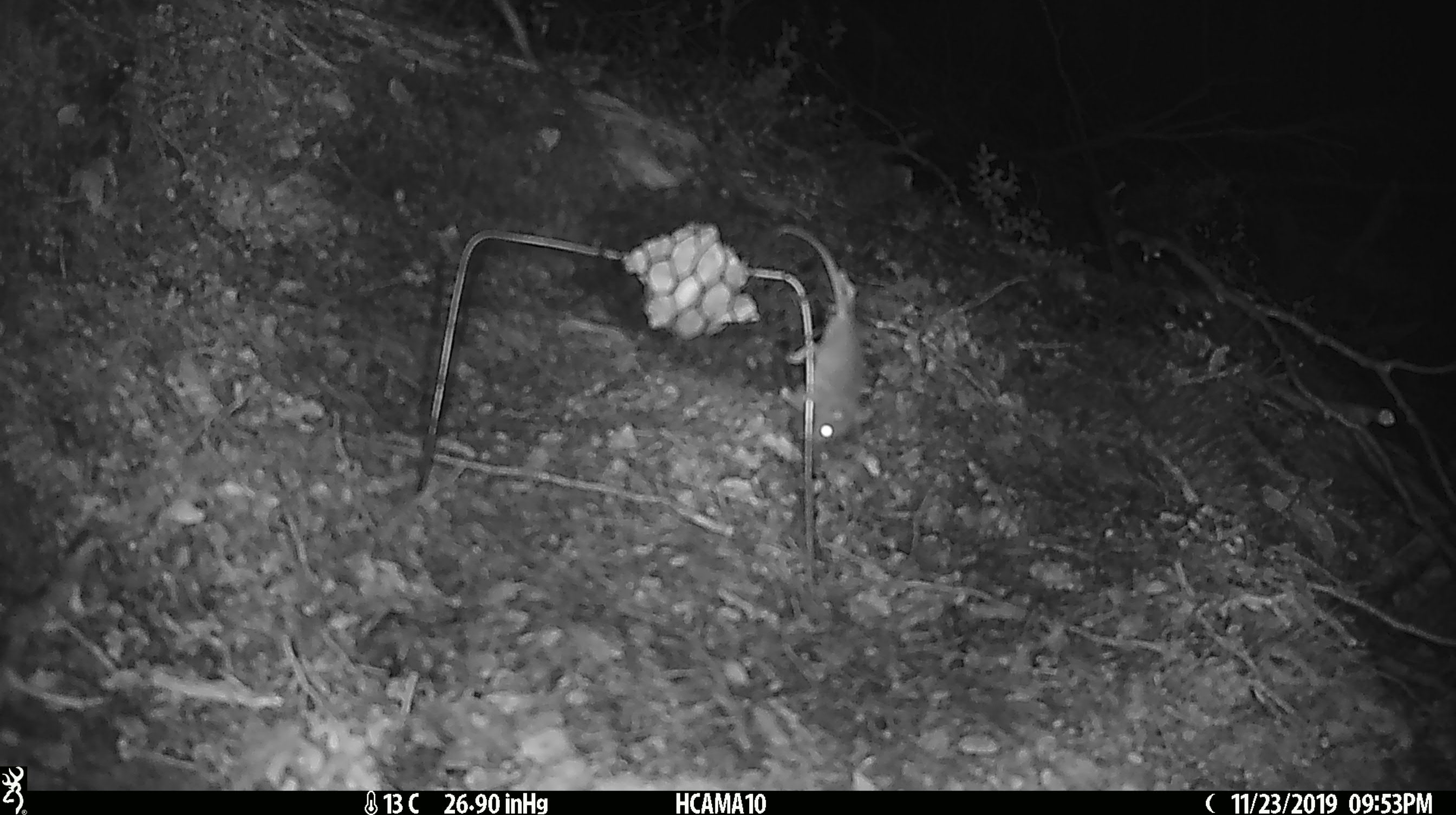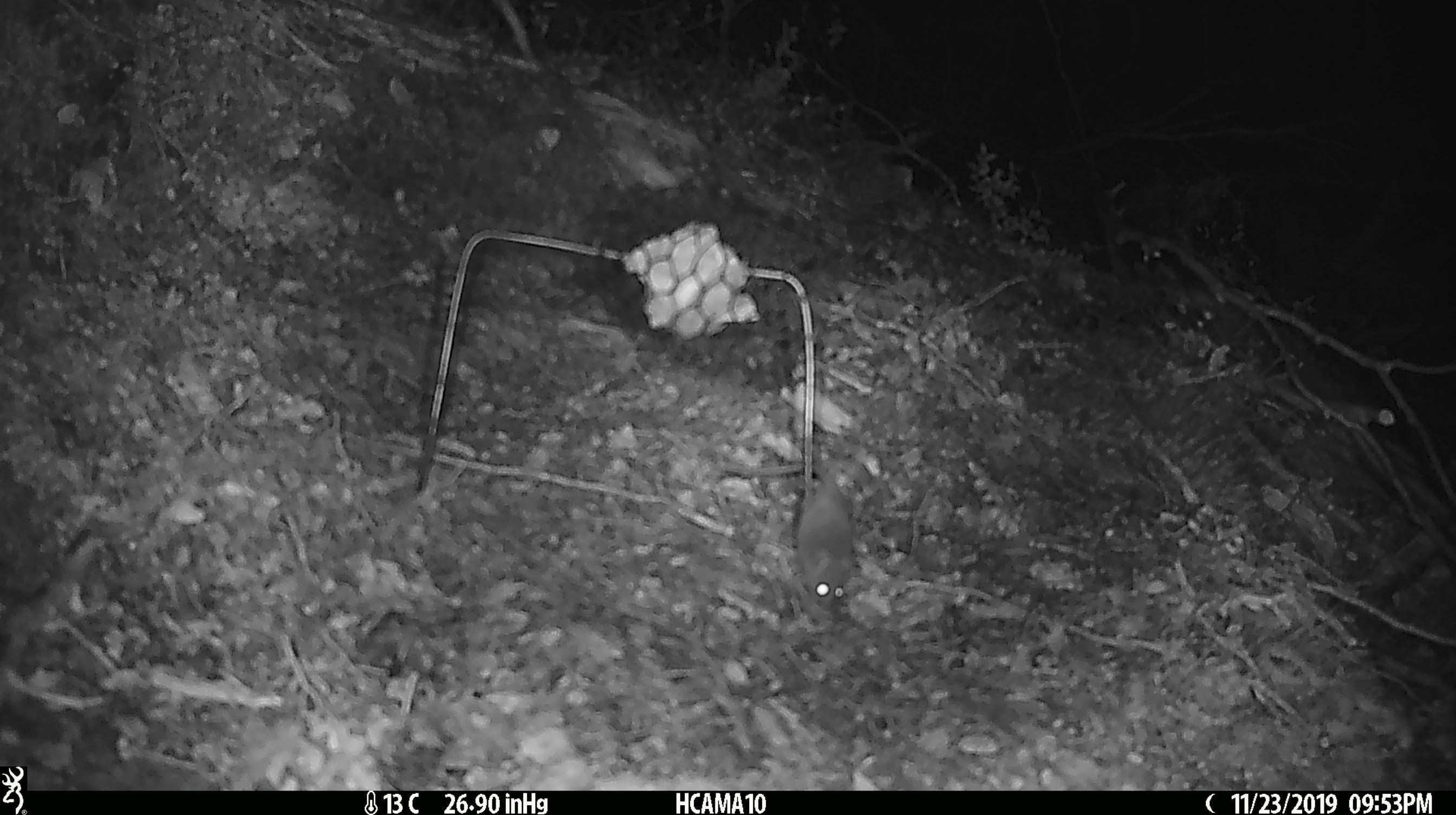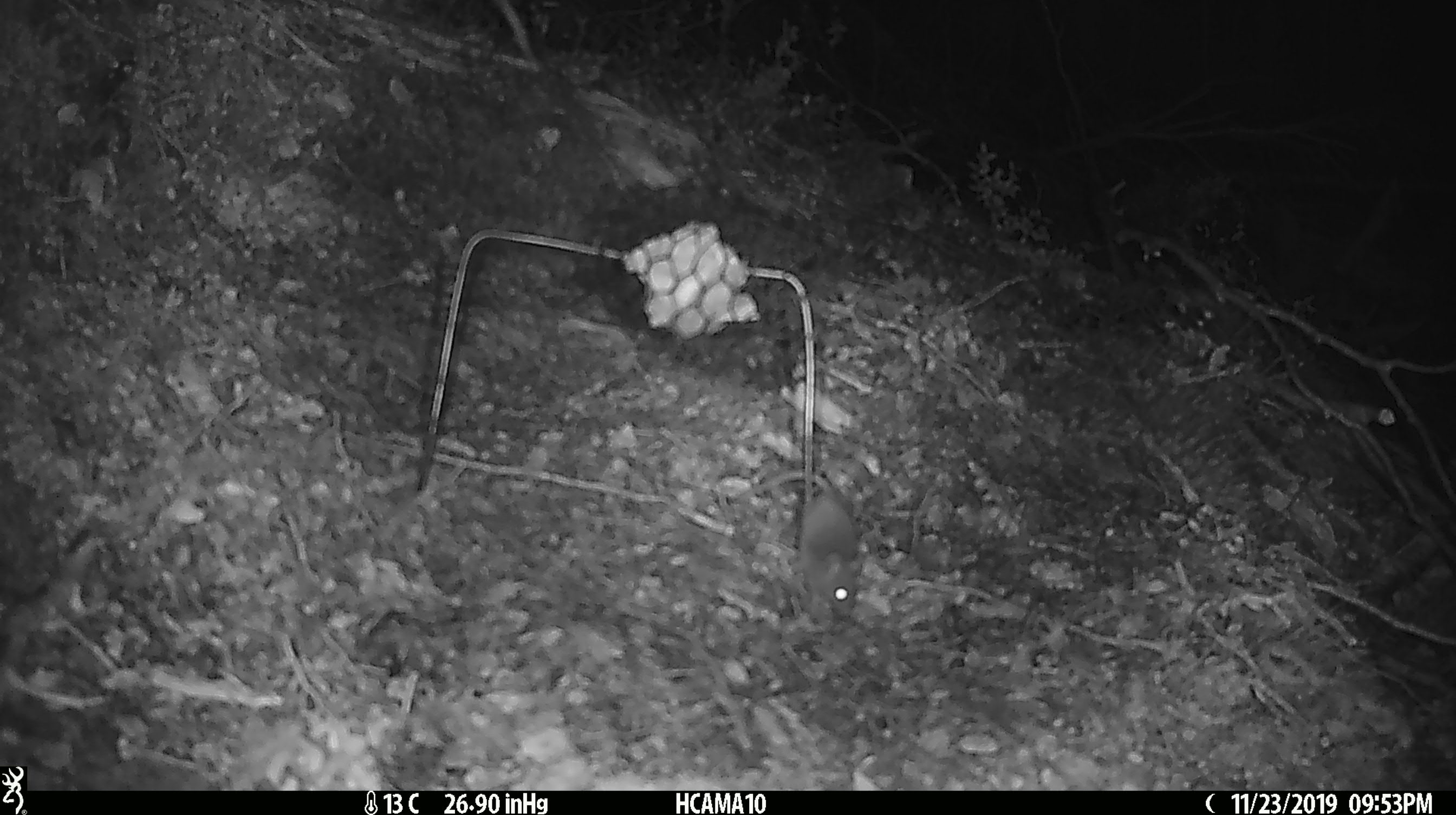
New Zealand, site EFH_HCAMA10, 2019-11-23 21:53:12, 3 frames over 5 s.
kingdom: Animalia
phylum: Chordata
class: Mammalia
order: Rodentia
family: Muridae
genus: Mus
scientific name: Mus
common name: mouse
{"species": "mouse (Mus)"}